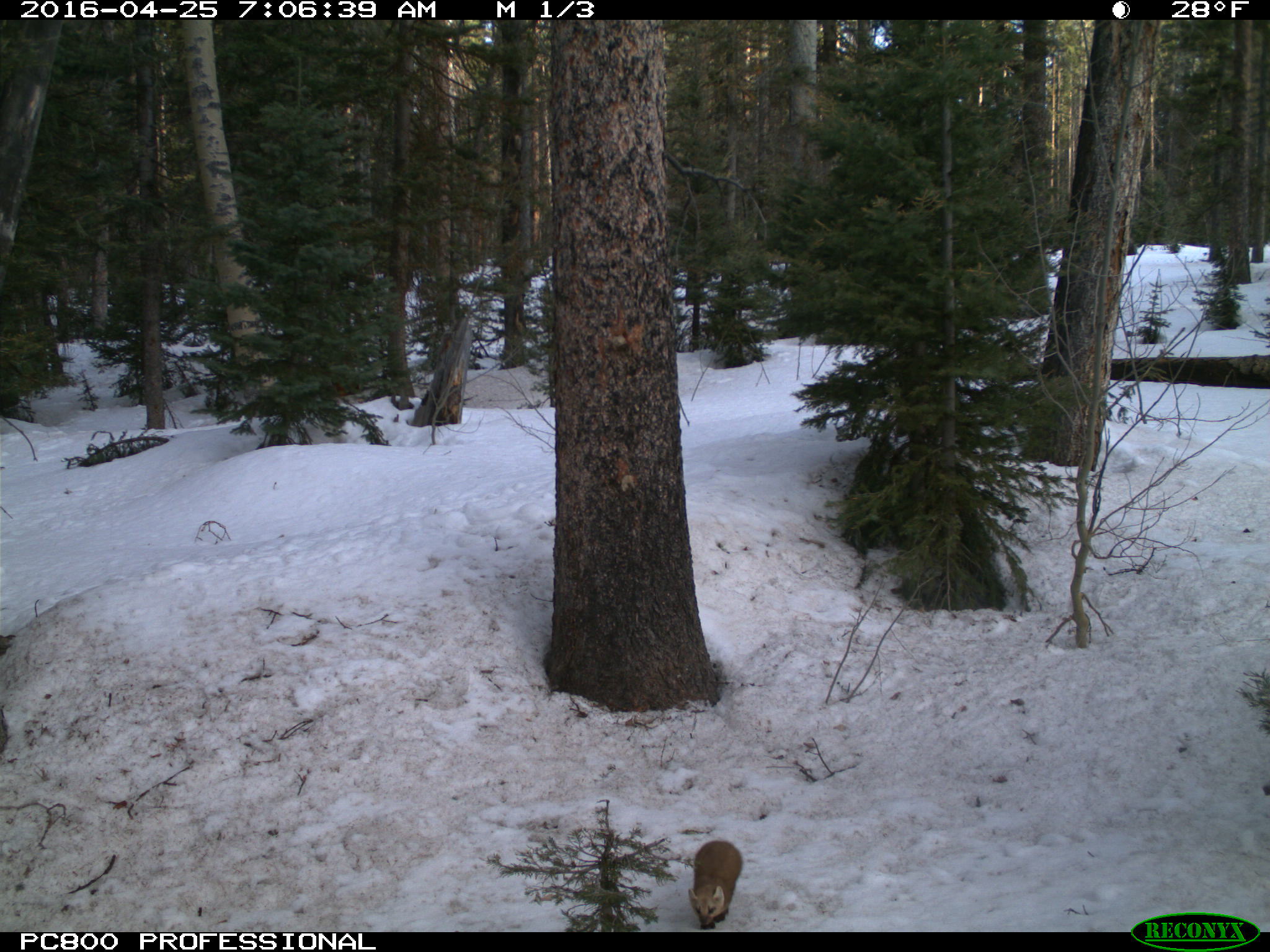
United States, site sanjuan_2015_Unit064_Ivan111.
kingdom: Animalia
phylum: Chordata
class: Mammalia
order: Carnivora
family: Mustelidae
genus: Martes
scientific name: Martes americana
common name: american marten